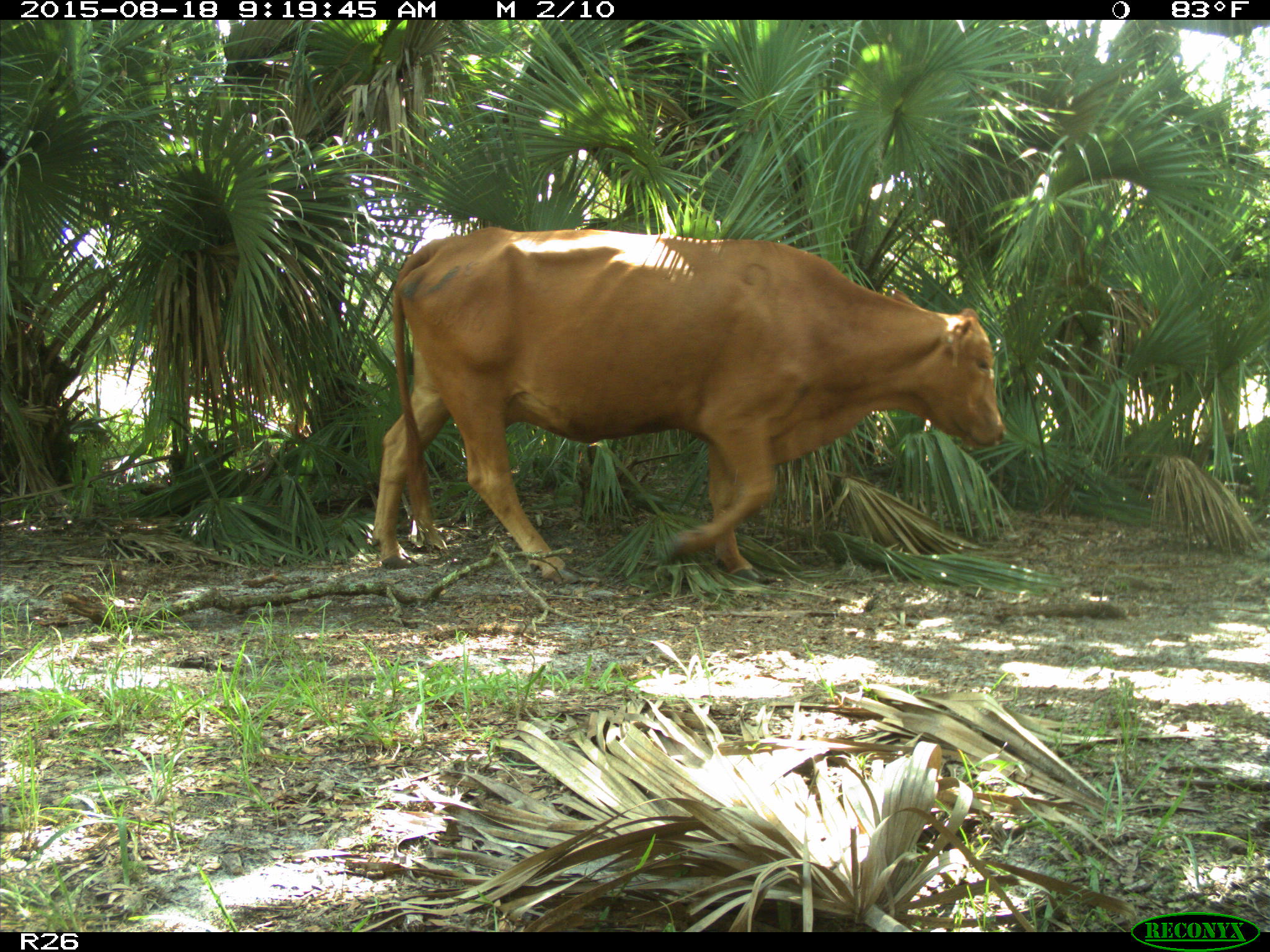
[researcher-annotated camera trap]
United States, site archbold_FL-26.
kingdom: Animalia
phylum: Chordata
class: Mammalia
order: Artiodactyla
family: Bovidae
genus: Bos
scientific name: Bos taurus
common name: domestic cow